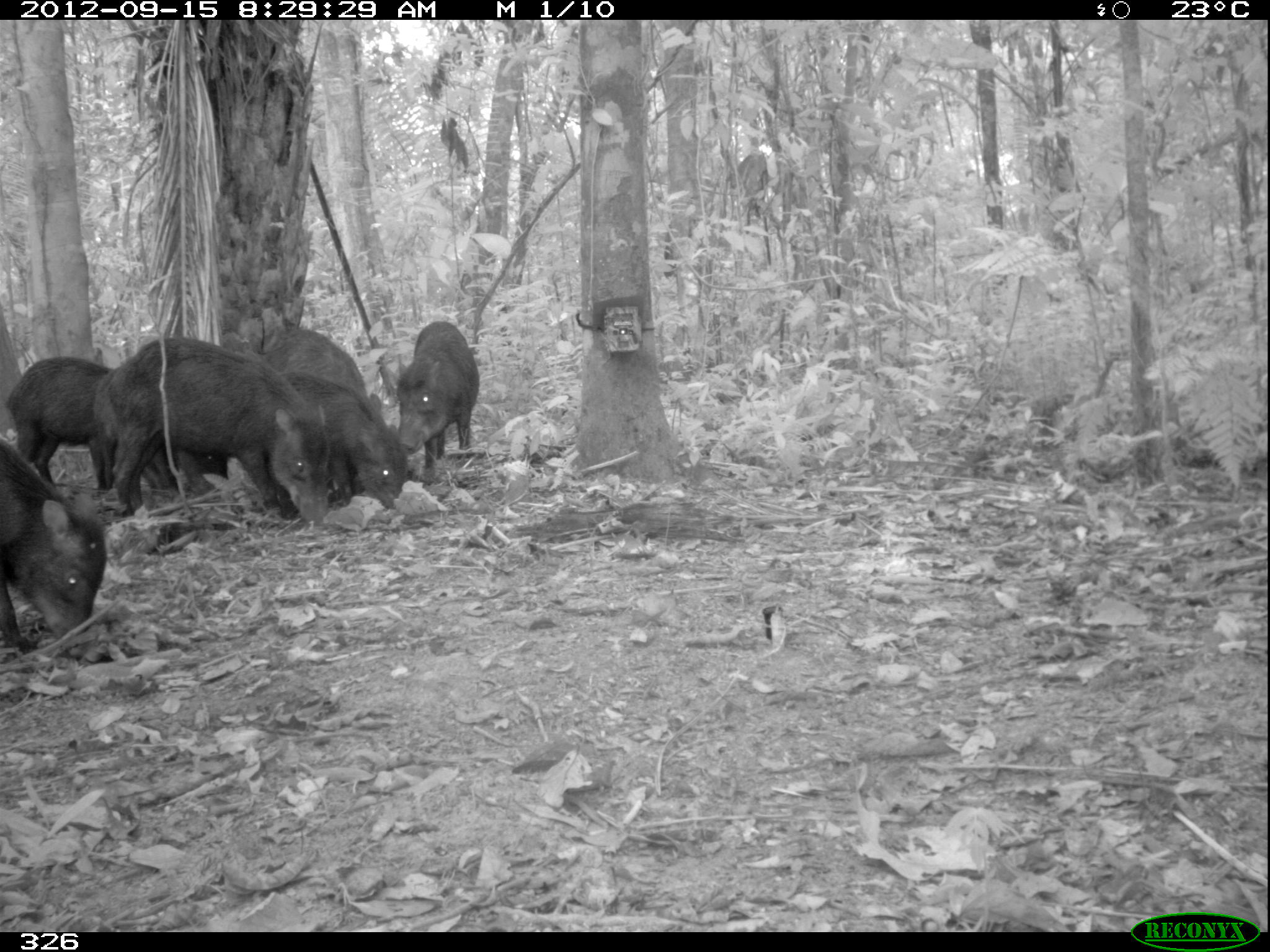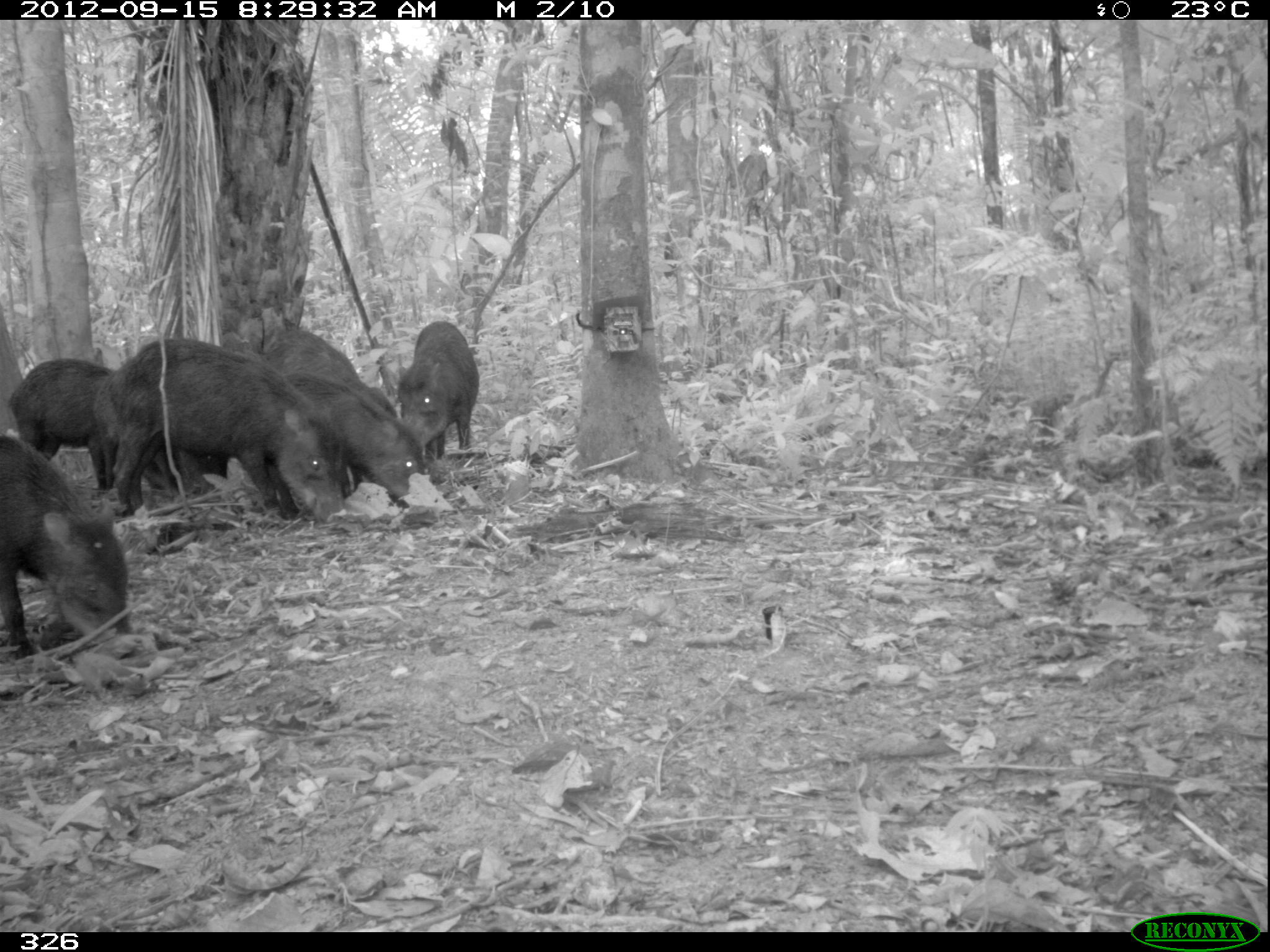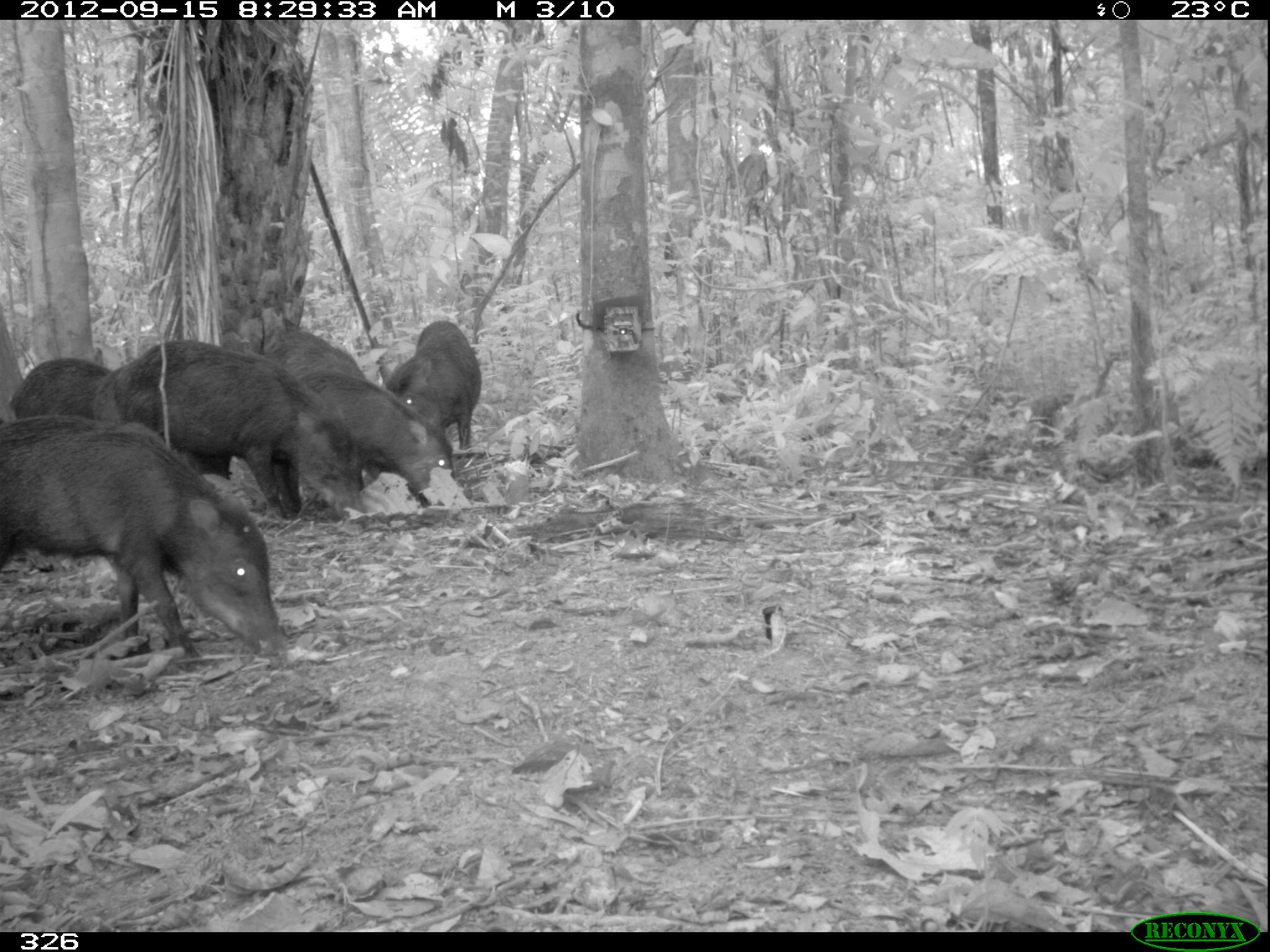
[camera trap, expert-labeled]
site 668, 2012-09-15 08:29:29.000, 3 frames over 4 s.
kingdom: Animalia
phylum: Chordata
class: Mammalia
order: Artiodactyla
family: Tayassuidae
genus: Tayassu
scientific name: Tayassu pecari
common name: white-lipped peccary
Tayassu pecari (white-lipped peccary).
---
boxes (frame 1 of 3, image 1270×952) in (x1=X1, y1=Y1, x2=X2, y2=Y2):
tayassu pecari: (x1=93, y1=335, x2=331, y2=522); (x1=6, y1=353, x2=228, y2=495); (x1=0, y1=436, x2=106, y2=652); (x1=280, y1=371, x2=406, y2=507); (x1=396, y1=320, x2=479, y2=479); (x1=257, y1=327, x2=382, y2=412)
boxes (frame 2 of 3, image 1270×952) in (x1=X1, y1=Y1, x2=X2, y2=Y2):
tayassu pecari: (x1=96, y1=337, x2=347, y2=523); (x1=8, y1=355, x2=228, y2=502); (x1=0, y1=429, x2=129, y2=658); (x1=280, y1=368, x2=420, y2=509); (x1=266, y1=326, x2=397, y2=417); (x1=398, y1=320, x2=479, y2=461)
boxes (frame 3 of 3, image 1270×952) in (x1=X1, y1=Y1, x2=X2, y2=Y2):
tayassu pecari: (x1=0, y1=417, x2=286, y2=668); (x1=93, y1=337, x2=364, y2=518); (x1=297, y1=376, x2=454, y2=507); (x1=387, y1=319, x2=481, y2=452); (x1=9, y1=355, x2=111, y2=420); (x1=265, y1=331, x2=369, y2=381)